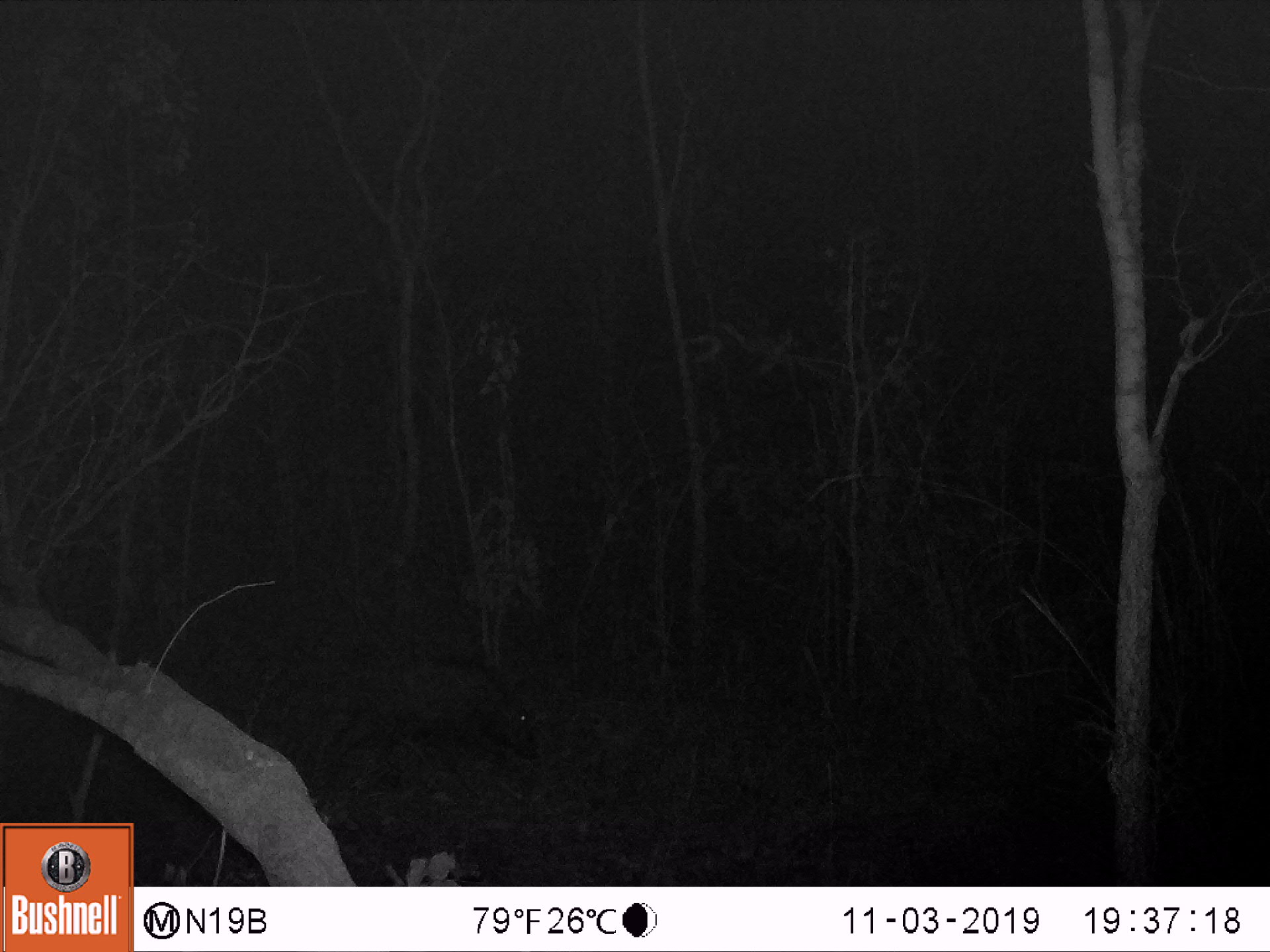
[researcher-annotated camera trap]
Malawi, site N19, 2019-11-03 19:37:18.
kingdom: Animalia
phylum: Chordata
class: Mammalia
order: Artiodactyla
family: Suidae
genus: Potamochoerus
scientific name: Potamochoerus larvatus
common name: bushpig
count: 1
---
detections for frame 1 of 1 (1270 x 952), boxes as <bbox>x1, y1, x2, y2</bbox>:
bushpig: <bbox>316, 647, 538, 769</bbox>